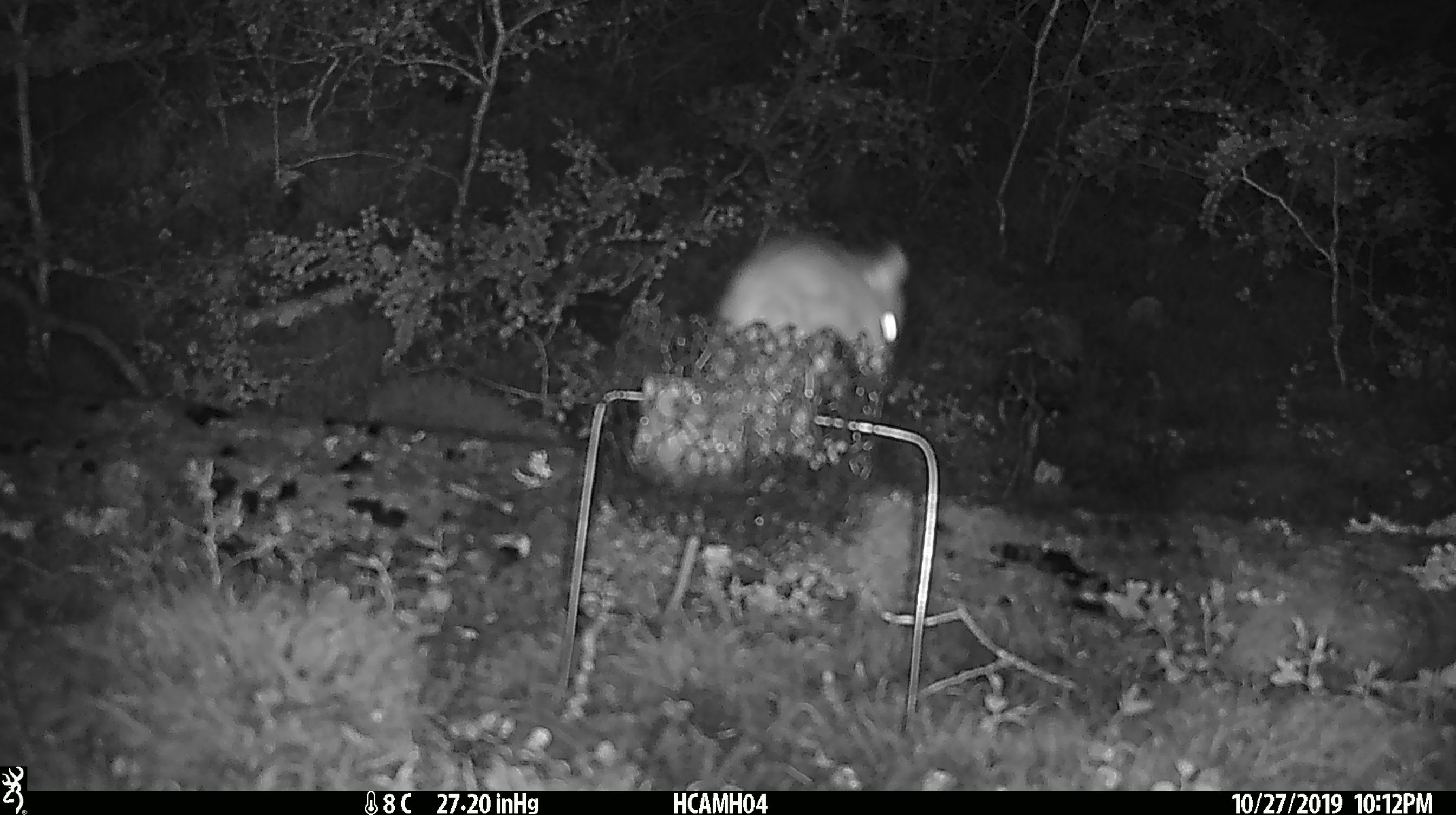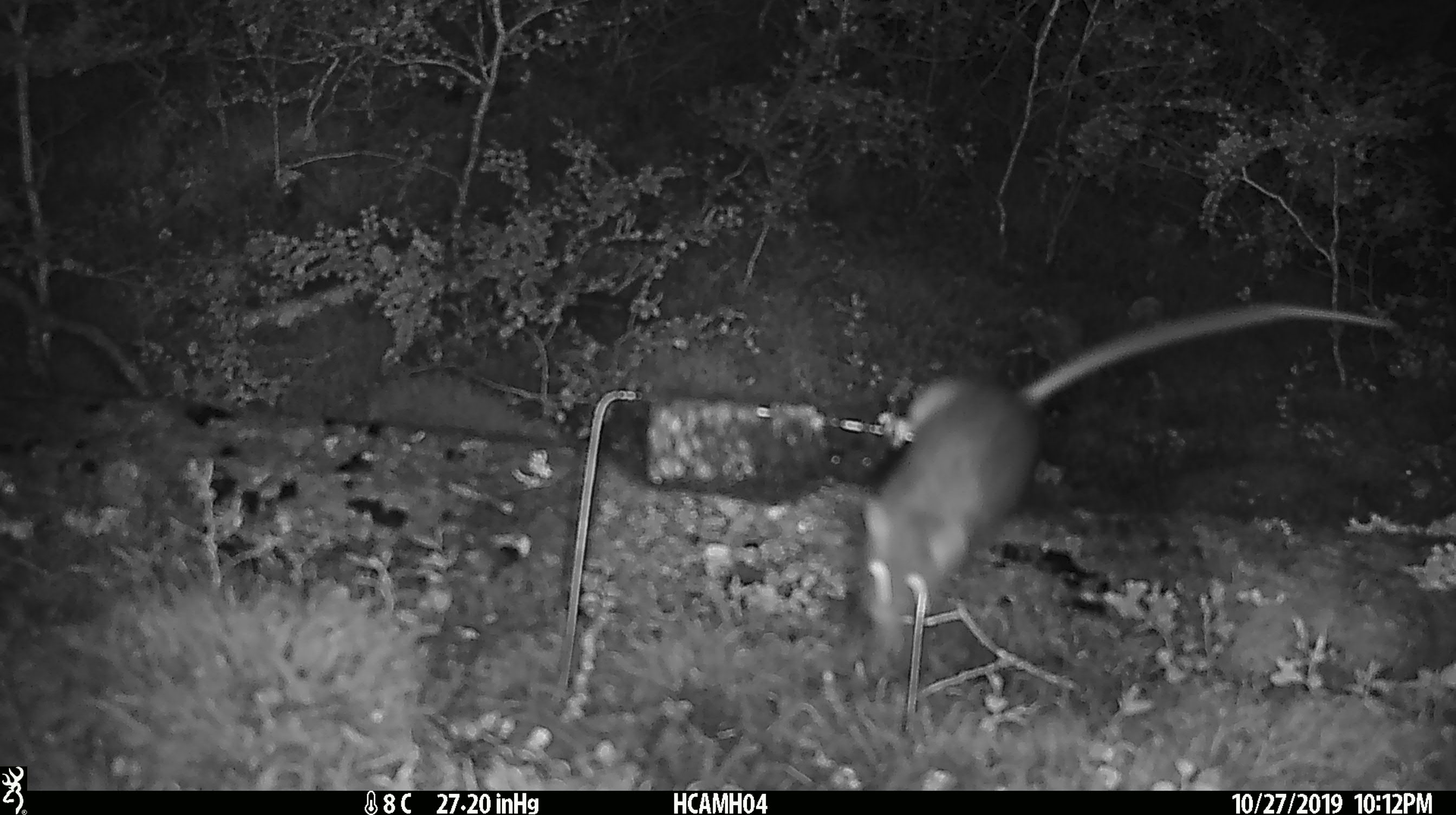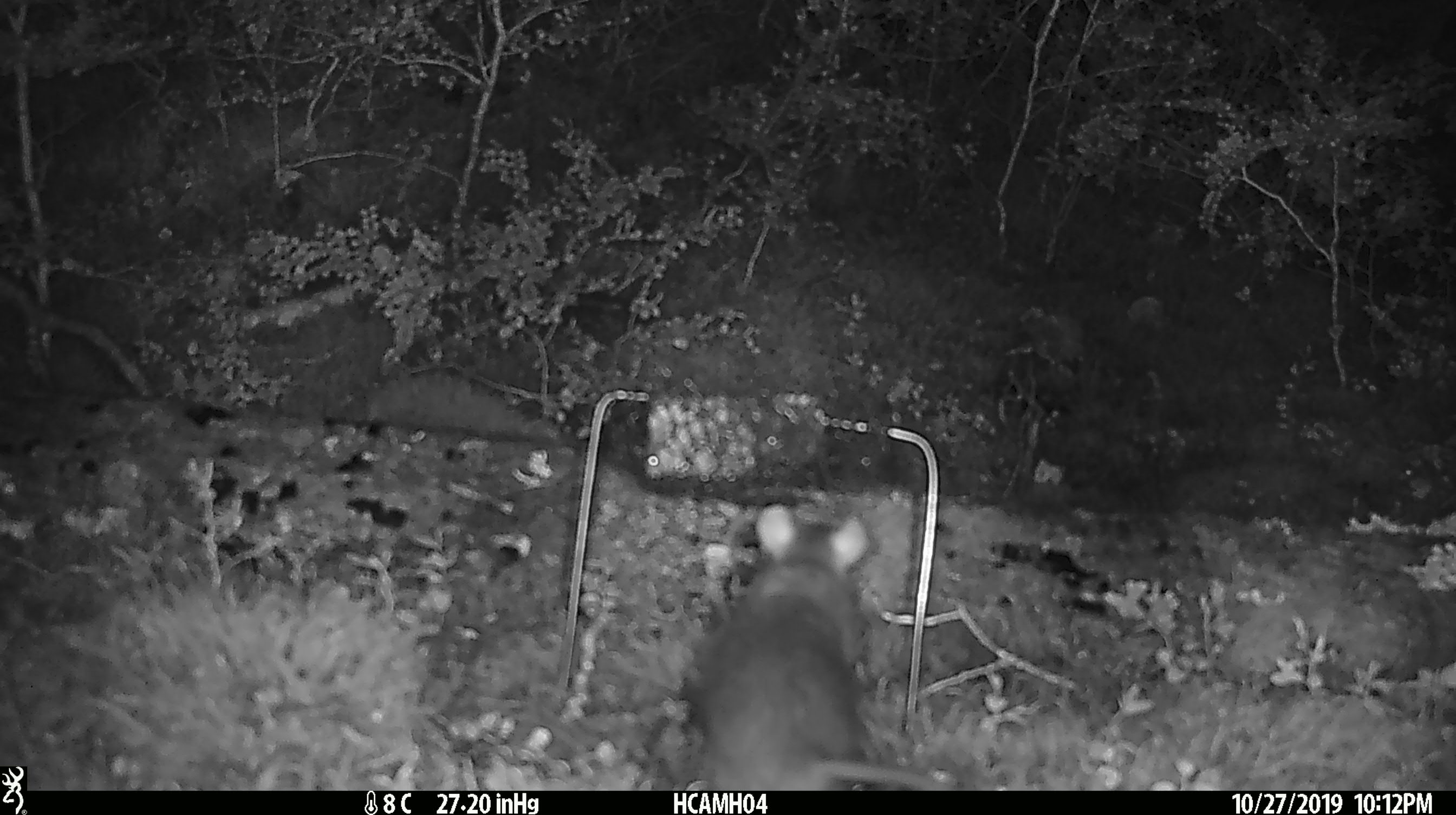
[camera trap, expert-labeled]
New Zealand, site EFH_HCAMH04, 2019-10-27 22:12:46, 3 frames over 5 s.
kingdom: Animalia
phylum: Chordata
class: Mammalia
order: Rodentia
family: Muridae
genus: Rattus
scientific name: Rattus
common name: rat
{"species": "rat (Rattus)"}